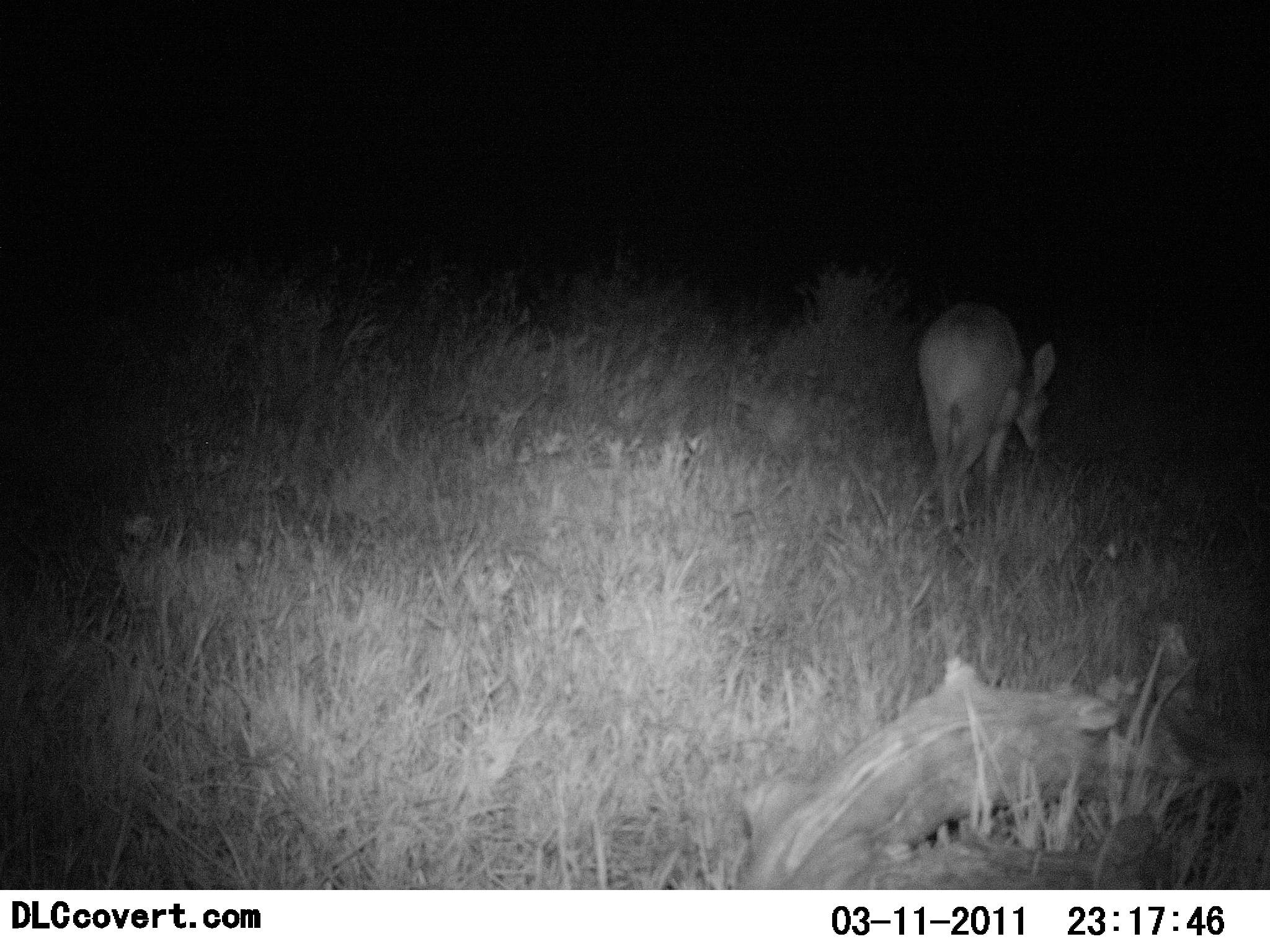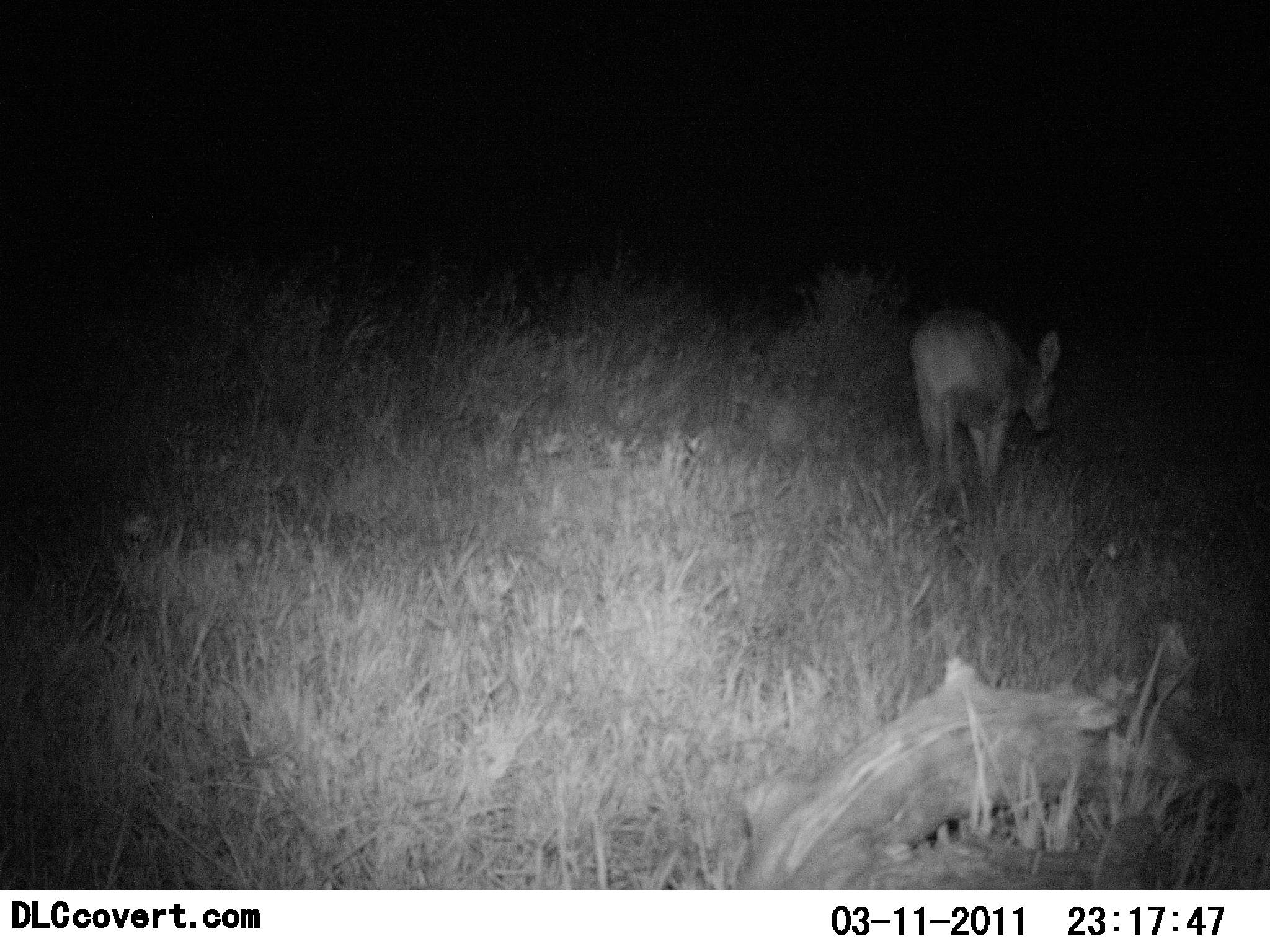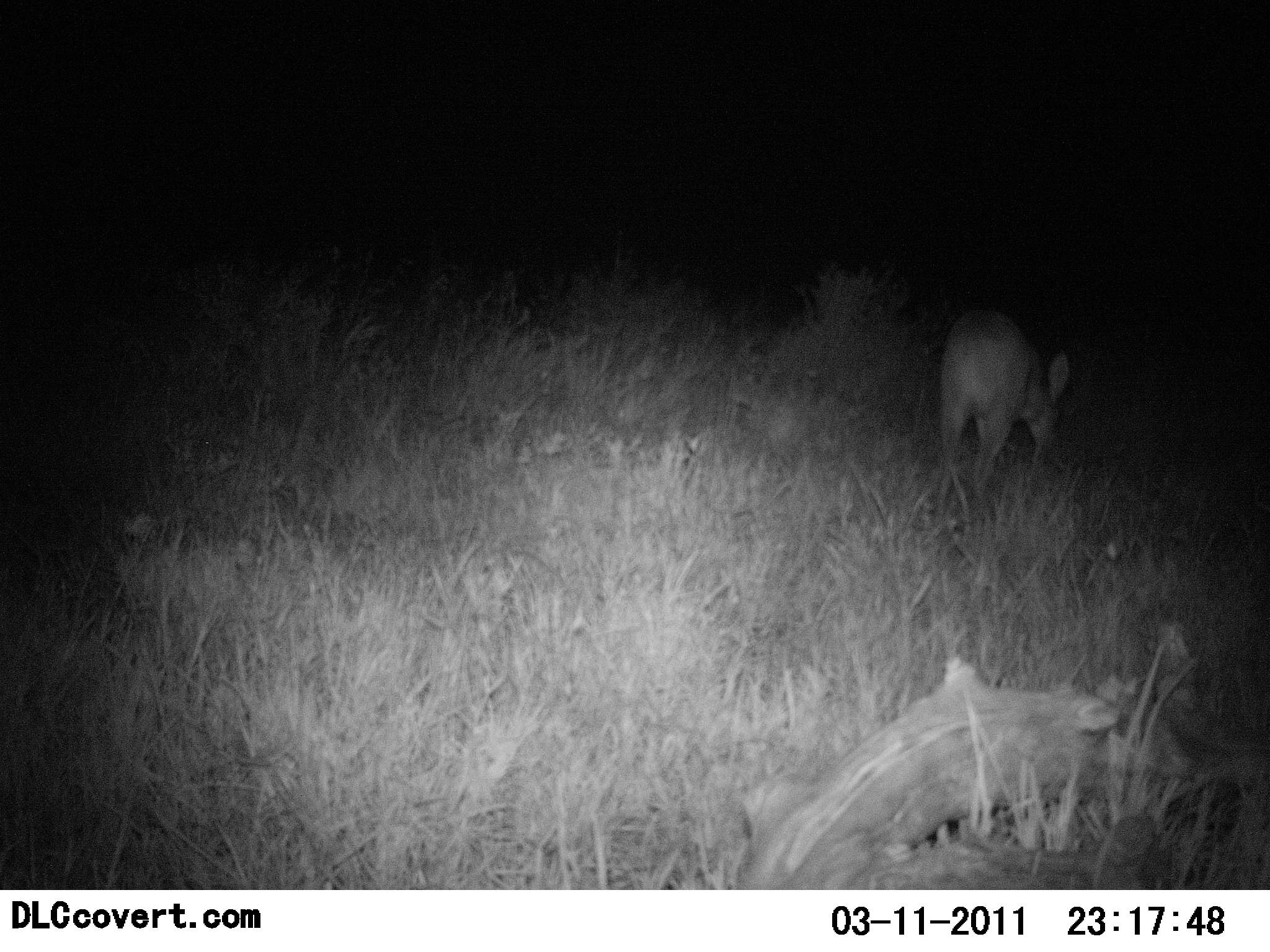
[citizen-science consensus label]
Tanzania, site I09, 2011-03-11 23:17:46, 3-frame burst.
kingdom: Animalia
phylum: Chordata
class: Mammalia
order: Artiodactyla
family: Bovidae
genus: Redunca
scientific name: Redunca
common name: reedbuck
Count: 1.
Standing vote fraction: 0%.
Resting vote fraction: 0%.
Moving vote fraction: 62%.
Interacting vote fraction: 0%.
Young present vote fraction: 0%.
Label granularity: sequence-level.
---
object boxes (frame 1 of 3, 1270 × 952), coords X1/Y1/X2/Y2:
animal: 910/295/1061/543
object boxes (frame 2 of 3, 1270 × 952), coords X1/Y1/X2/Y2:
animal: 909/307/1068/532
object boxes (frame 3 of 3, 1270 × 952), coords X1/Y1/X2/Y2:
animal: 931/307/1073/527